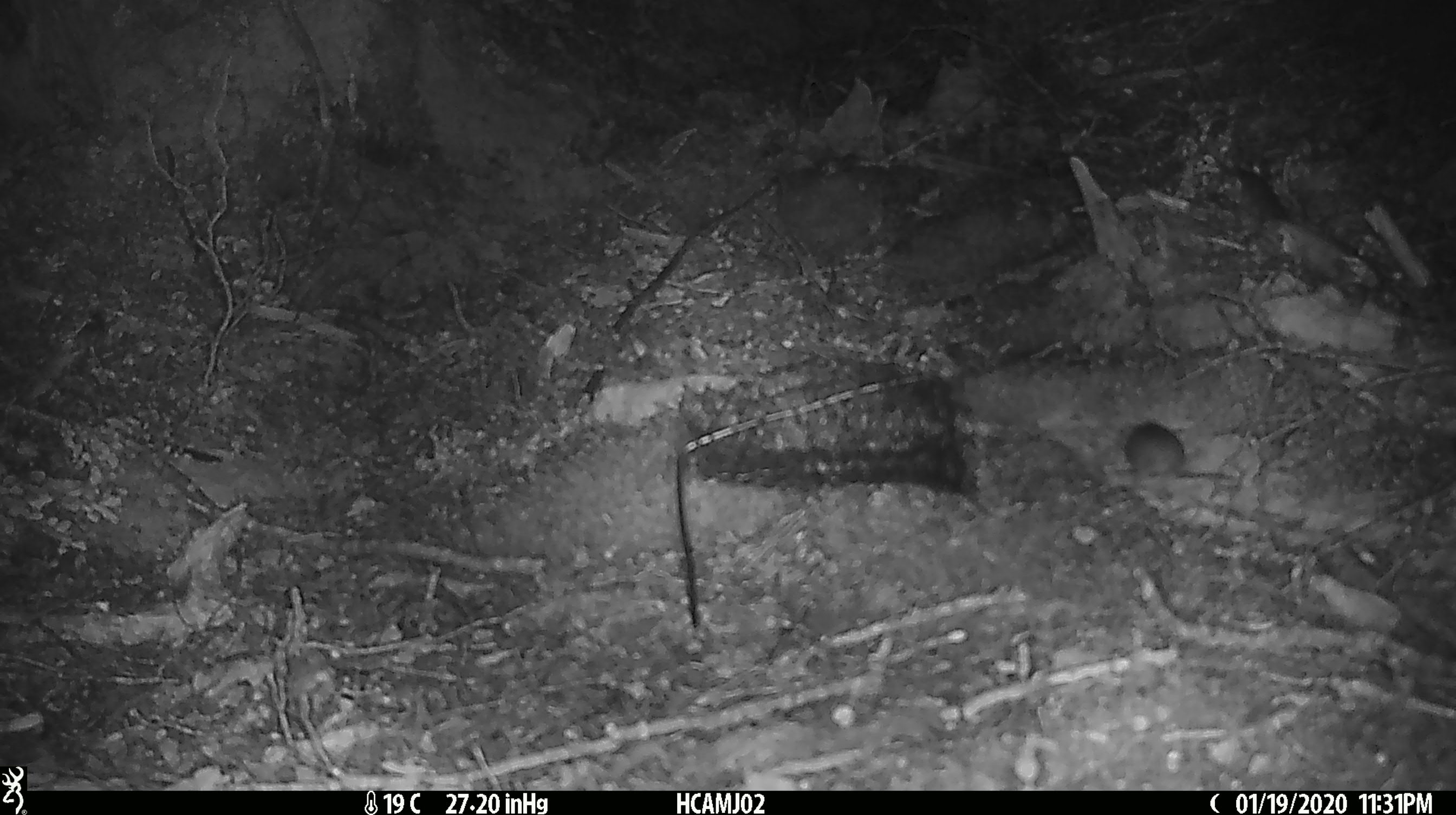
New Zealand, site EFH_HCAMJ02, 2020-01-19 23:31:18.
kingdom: Animalia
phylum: Chordata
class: Mammalia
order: Rodentia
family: Muridae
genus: Mus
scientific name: Mus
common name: mouse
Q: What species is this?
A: Mouse (Mus).